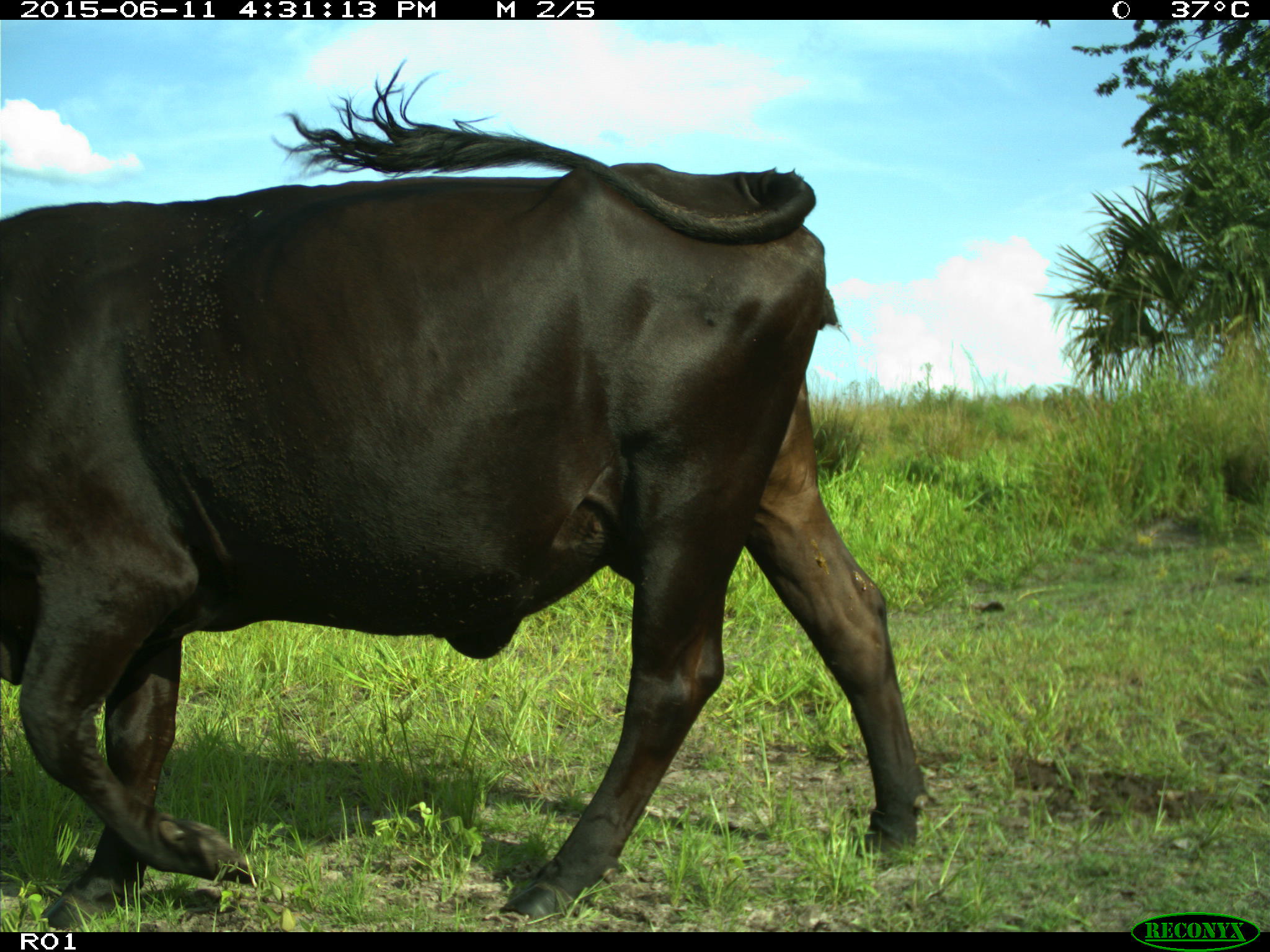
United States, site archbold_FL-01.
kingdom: Animalia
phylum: Chordata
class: Mammalia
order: Artiodactyla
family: Bovidae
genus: Bos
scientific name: Bos taurus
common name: domestic cow